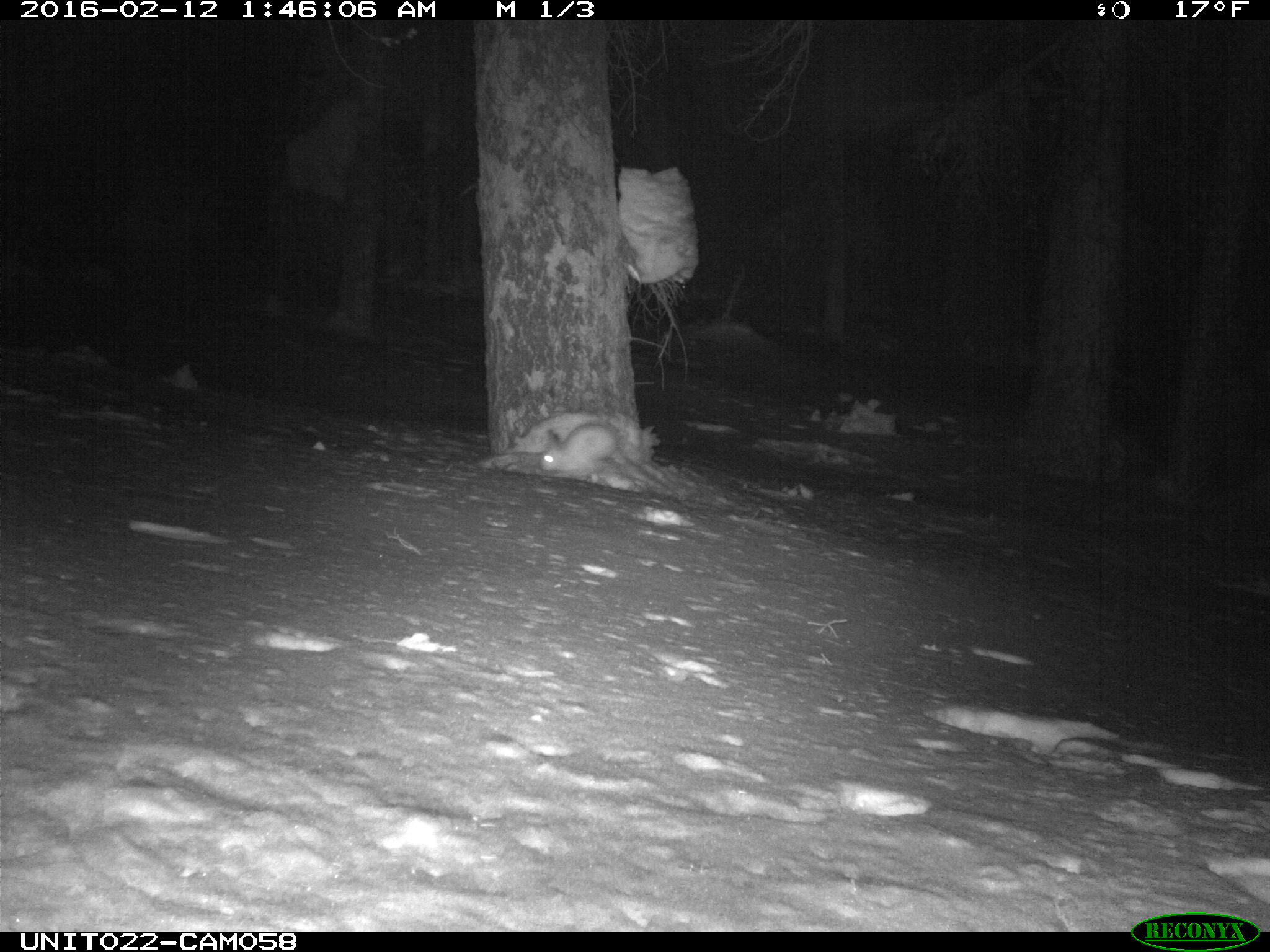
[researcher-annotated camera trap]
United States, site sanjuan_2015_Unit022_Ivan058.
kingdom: Animalia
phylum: Chordata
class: Mammalia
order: Lagomorpha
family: Leporidae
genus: Lepus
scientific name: Lepus americanus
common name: snowshoe hare